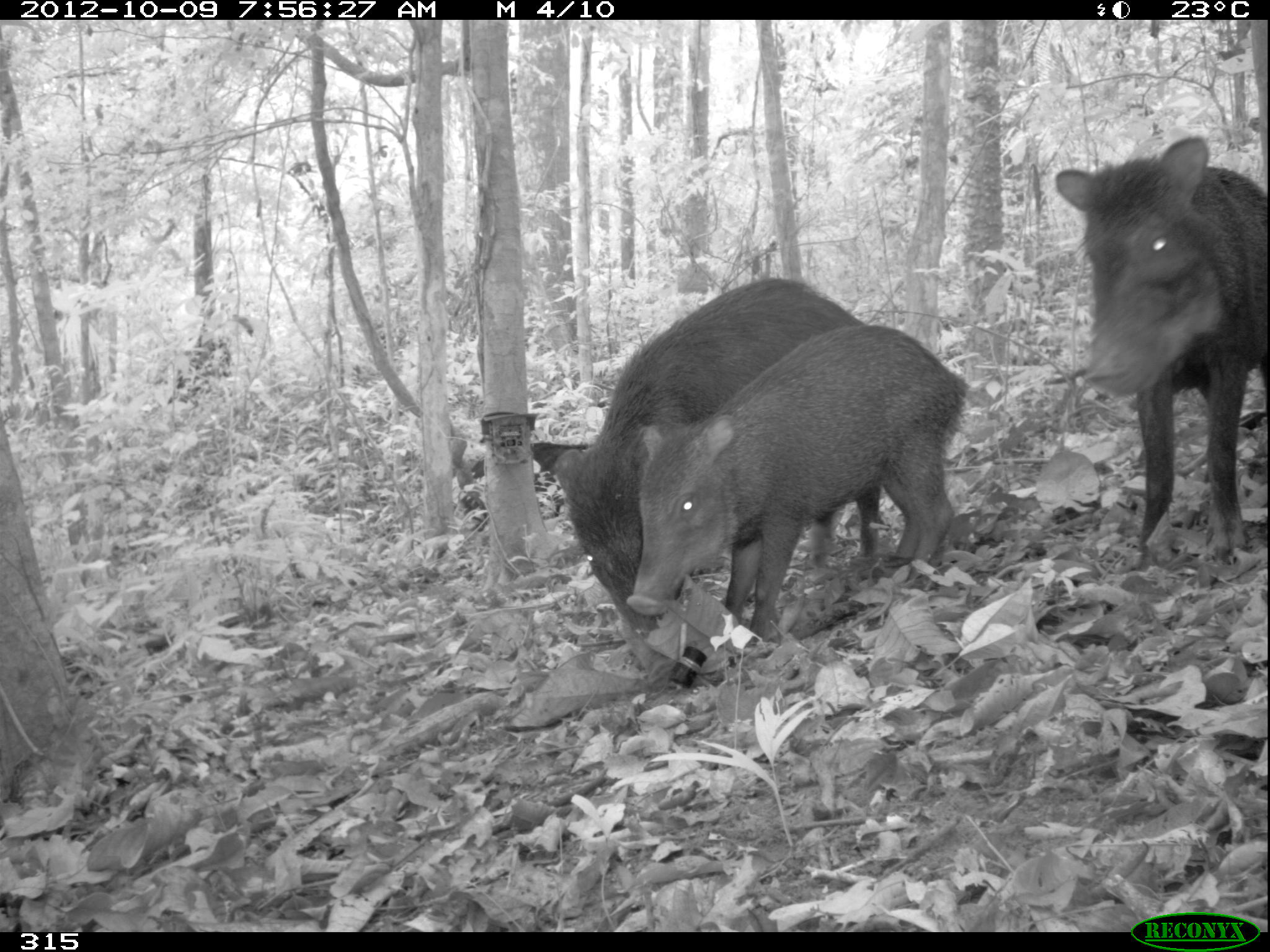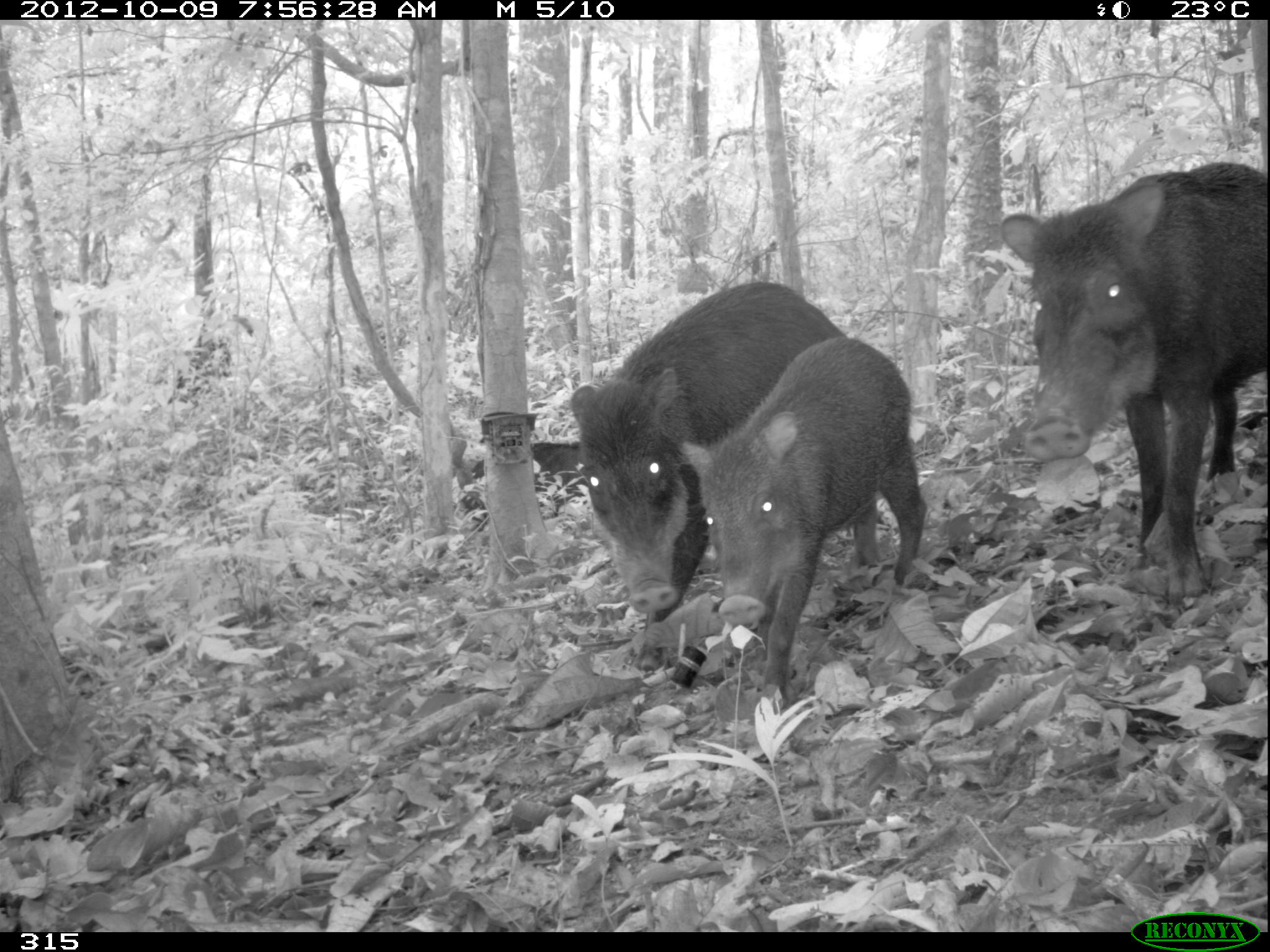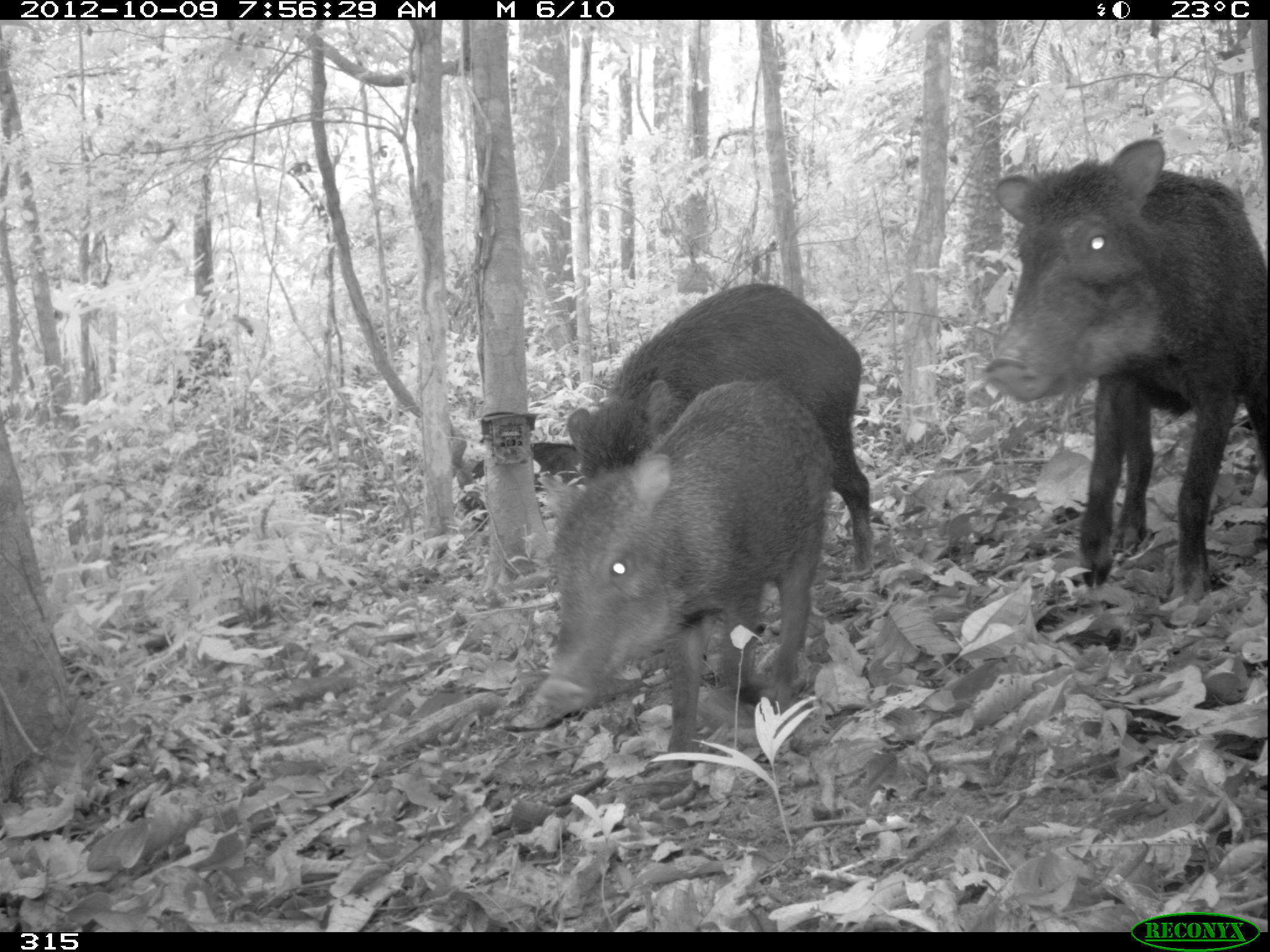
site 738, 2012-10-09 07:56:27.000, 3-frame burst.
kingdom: Animalia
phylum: Chordata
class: Mammalia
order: Artiodactyla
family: Tayassuidae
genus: Tayassu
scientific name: Tayassu pecari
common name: white-lipped peccary